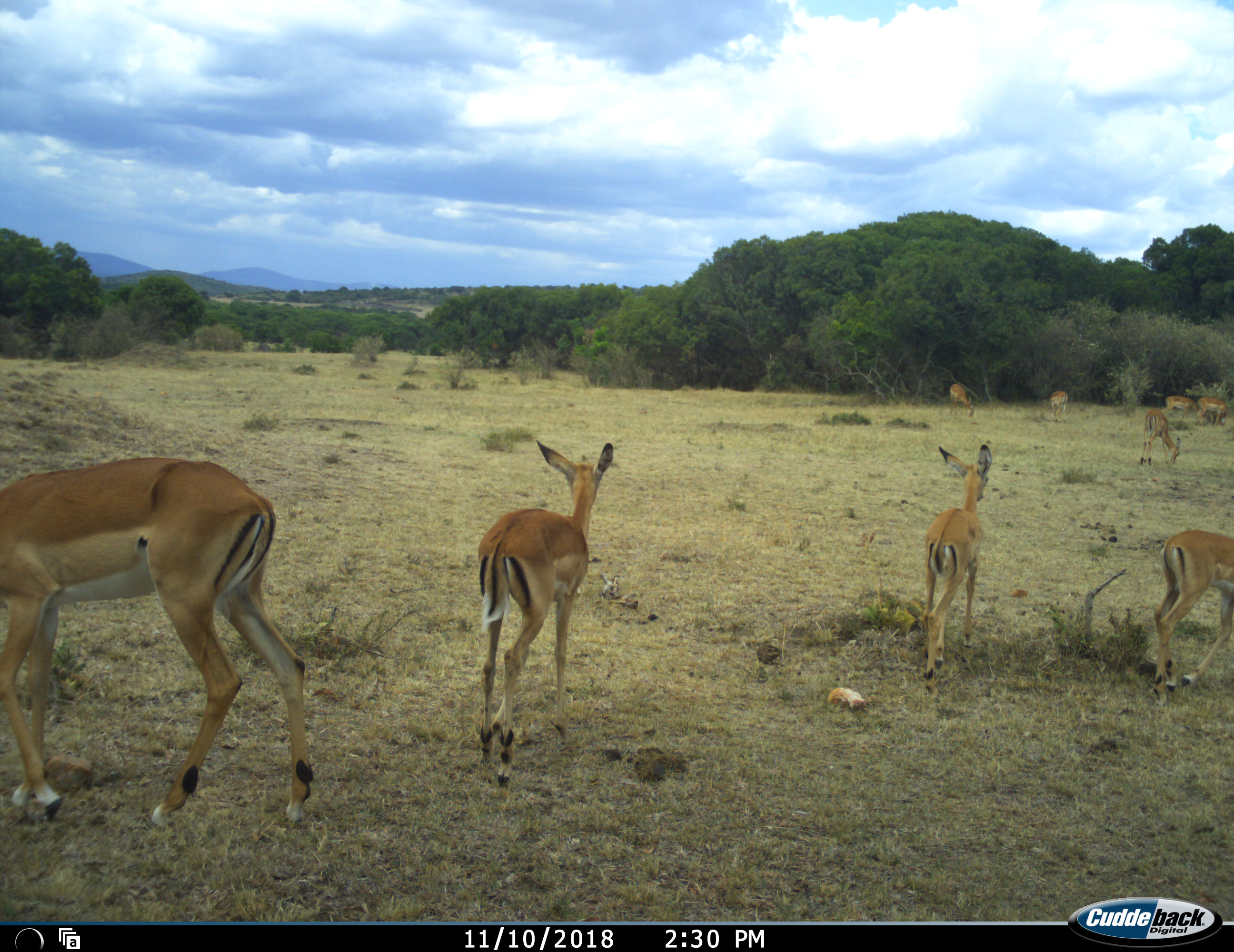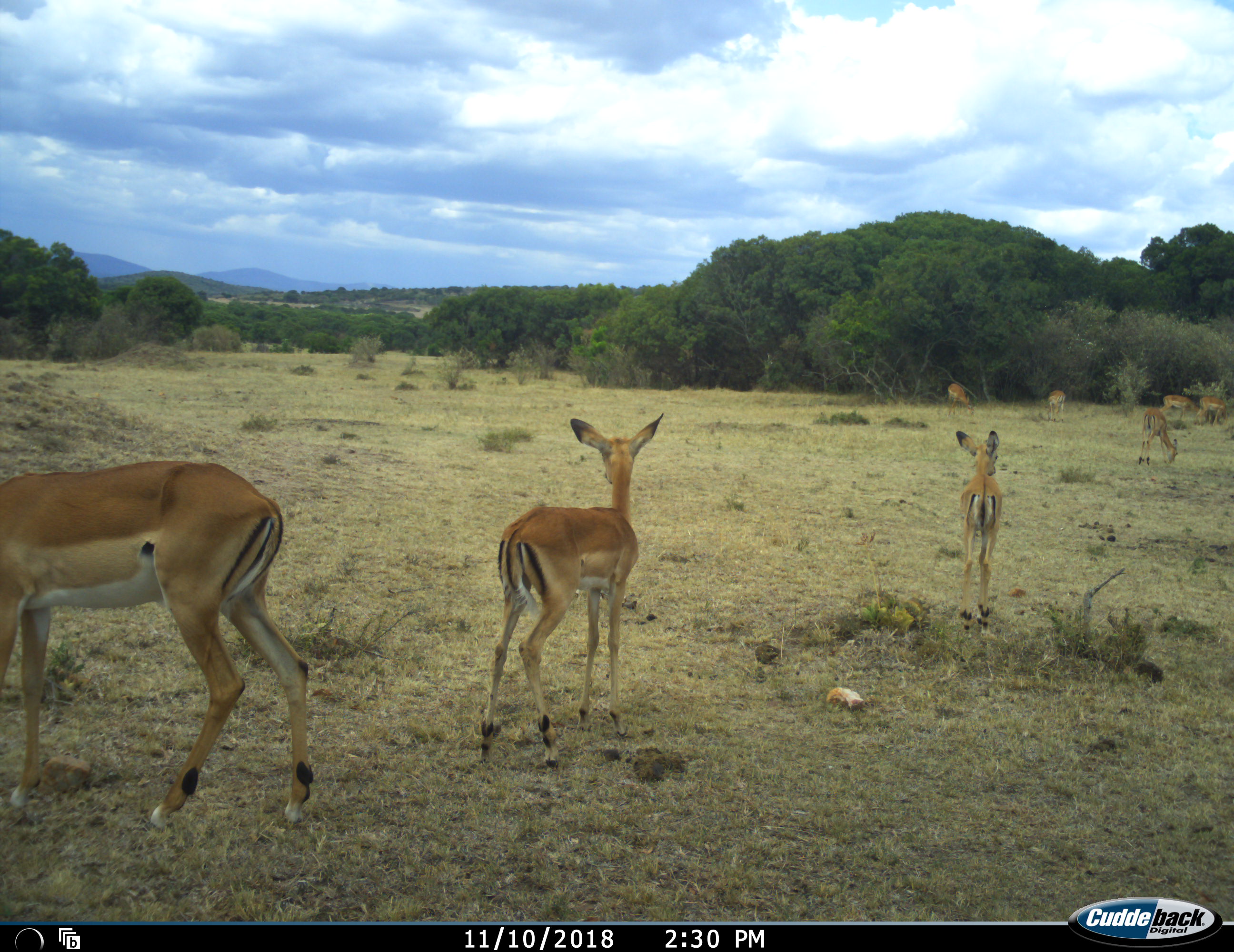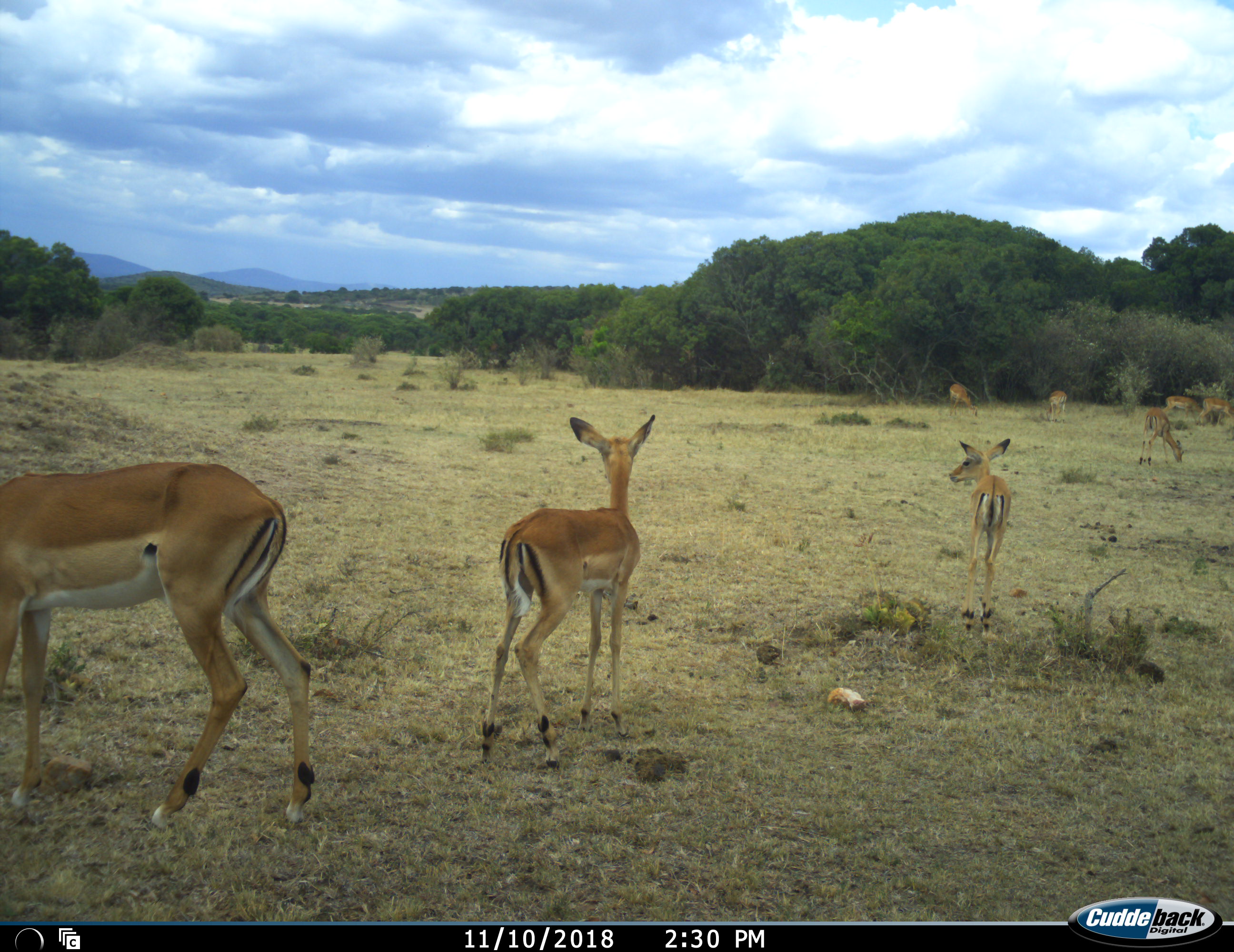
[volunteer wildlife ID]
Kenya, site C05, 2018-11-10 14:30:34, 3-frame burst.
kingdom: Animalia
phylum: Chordata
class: Mammalia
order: Artiodactyla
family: Bovidae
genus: Aepyceros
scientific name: Aepyceros melampus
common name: impala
Impala (Aepyceros melampus), count 9. Behavior (volunteer vote fractions): standing 56%, resting 11%, moving 89%, interacting 0%. Young present (vote fraction): 89%. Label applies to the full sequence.